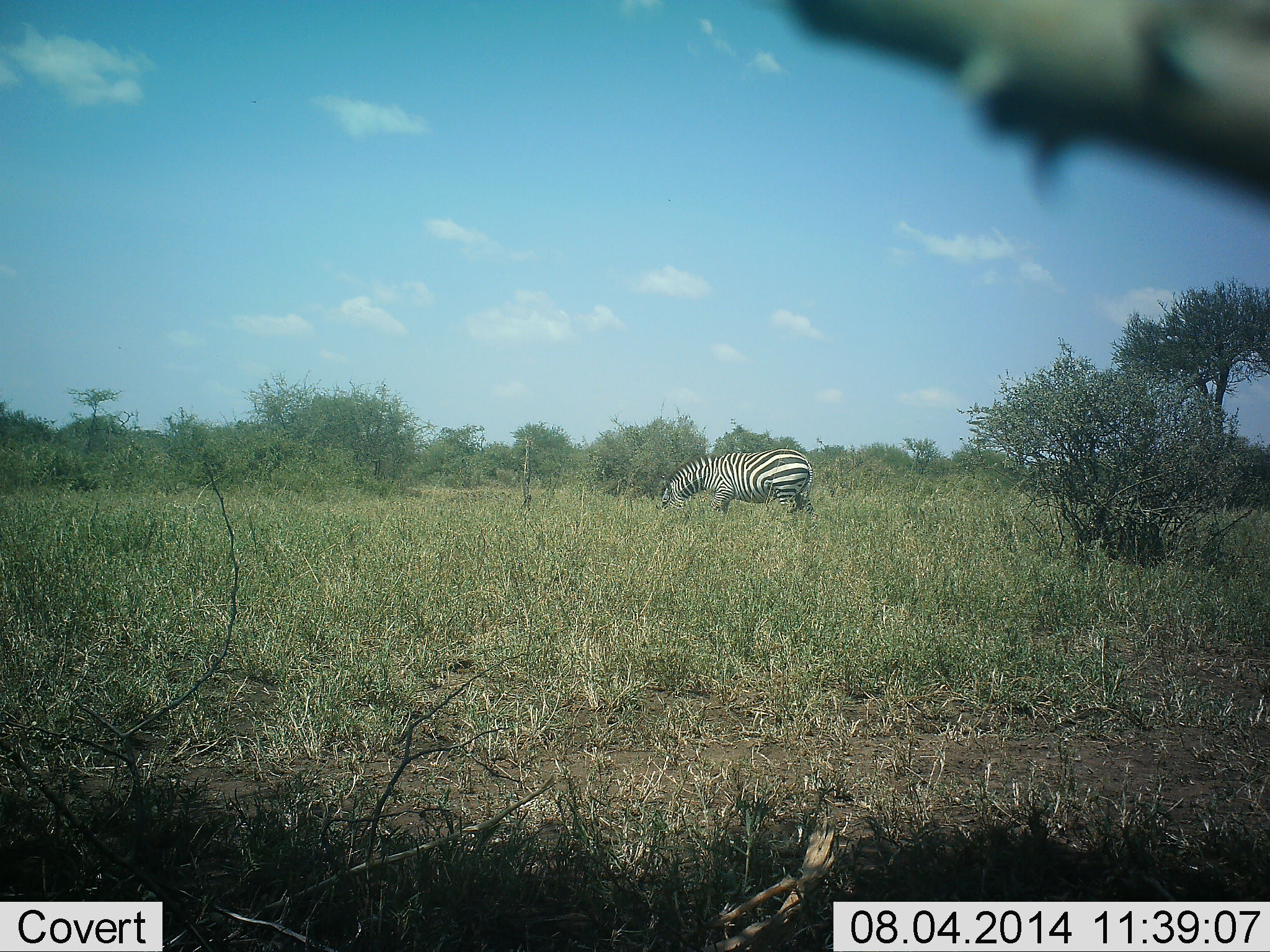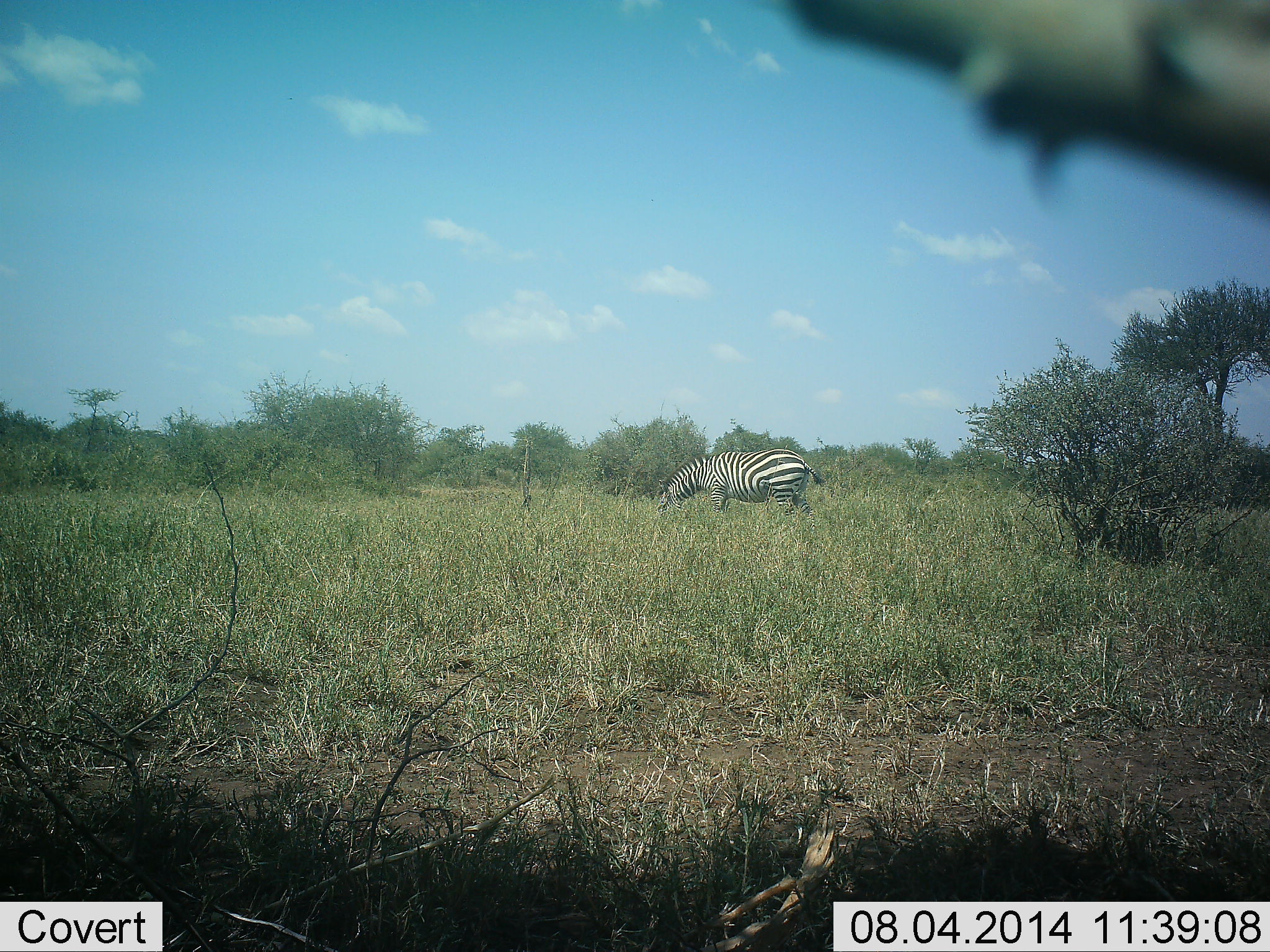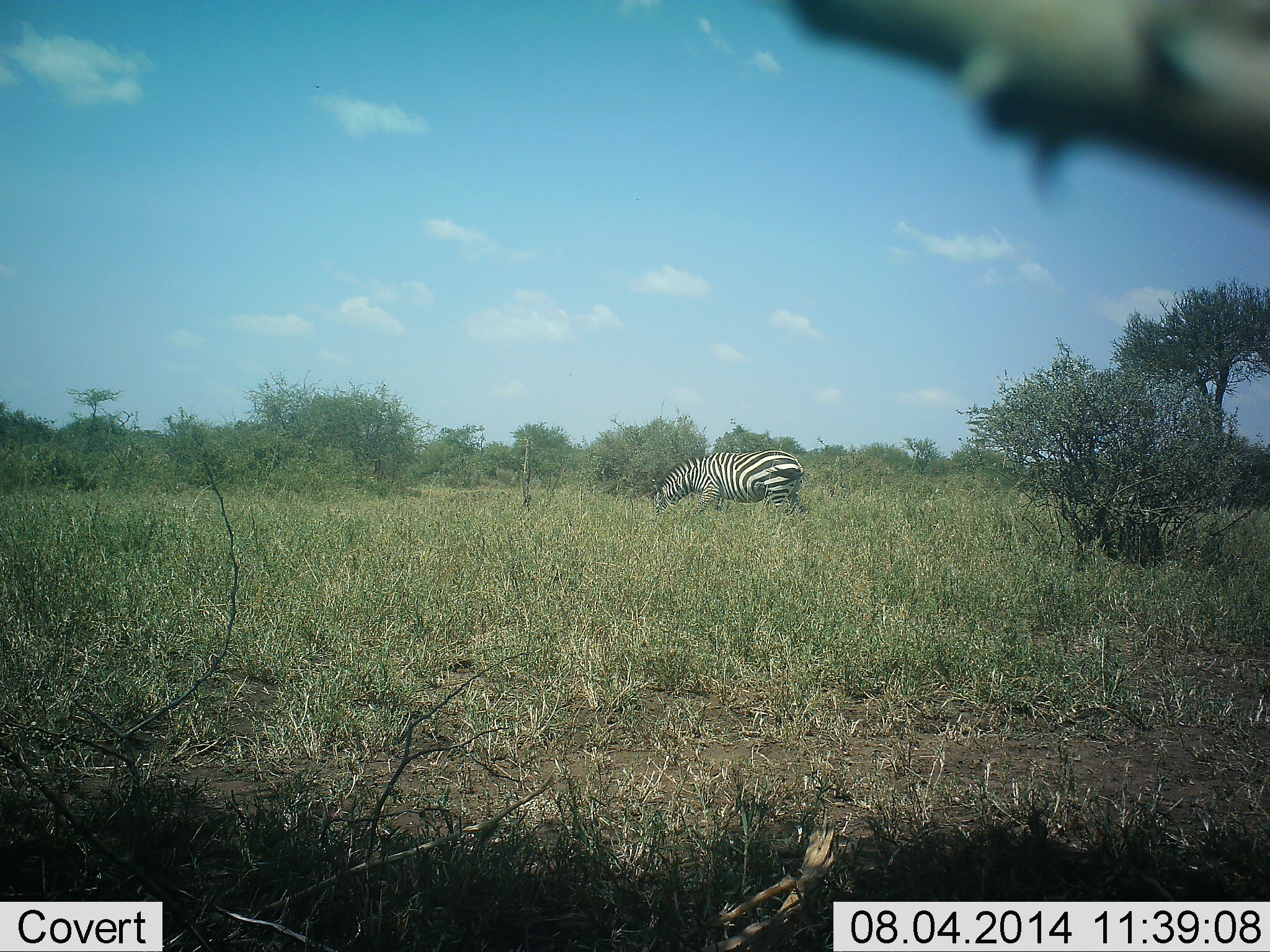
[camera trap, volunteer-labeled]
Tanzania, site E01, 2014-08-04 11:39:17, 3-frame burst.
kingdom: Animalia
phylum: Chordata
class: Mammalia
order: Perissodactyla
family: Equidae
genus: Equus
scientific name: Equus quagga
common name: plains zebra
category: zebra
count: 1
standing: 10%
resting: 0%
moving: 0%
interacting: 0%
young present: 0%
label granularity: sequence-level